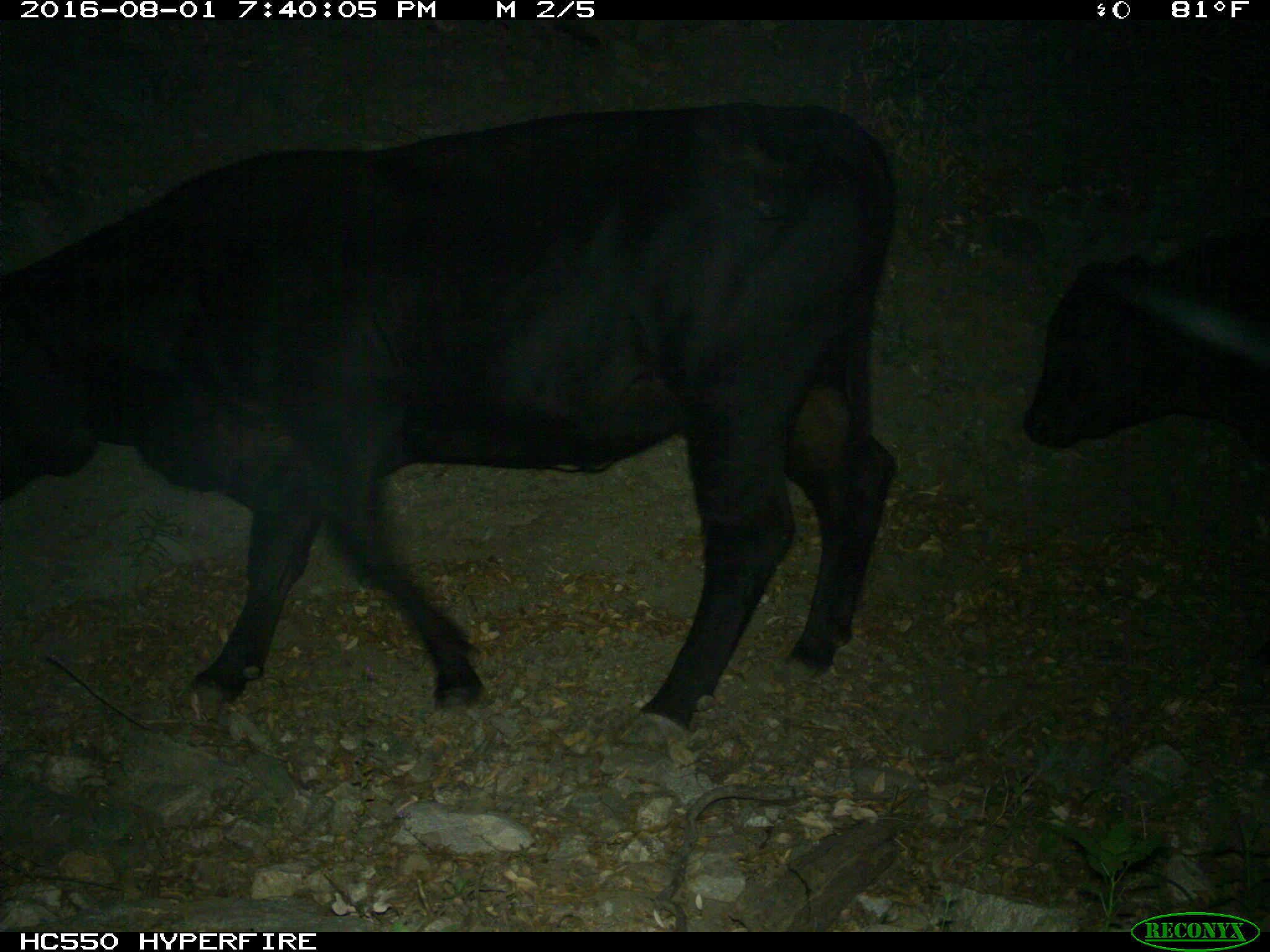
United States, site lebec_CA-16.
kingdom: Animalia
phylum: Chordata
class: Mammalia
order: Artiodactyla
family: Bovidae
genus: Bos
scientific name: Bos taurus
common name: domestic cow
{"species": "Bos taurus (domestic cow)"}